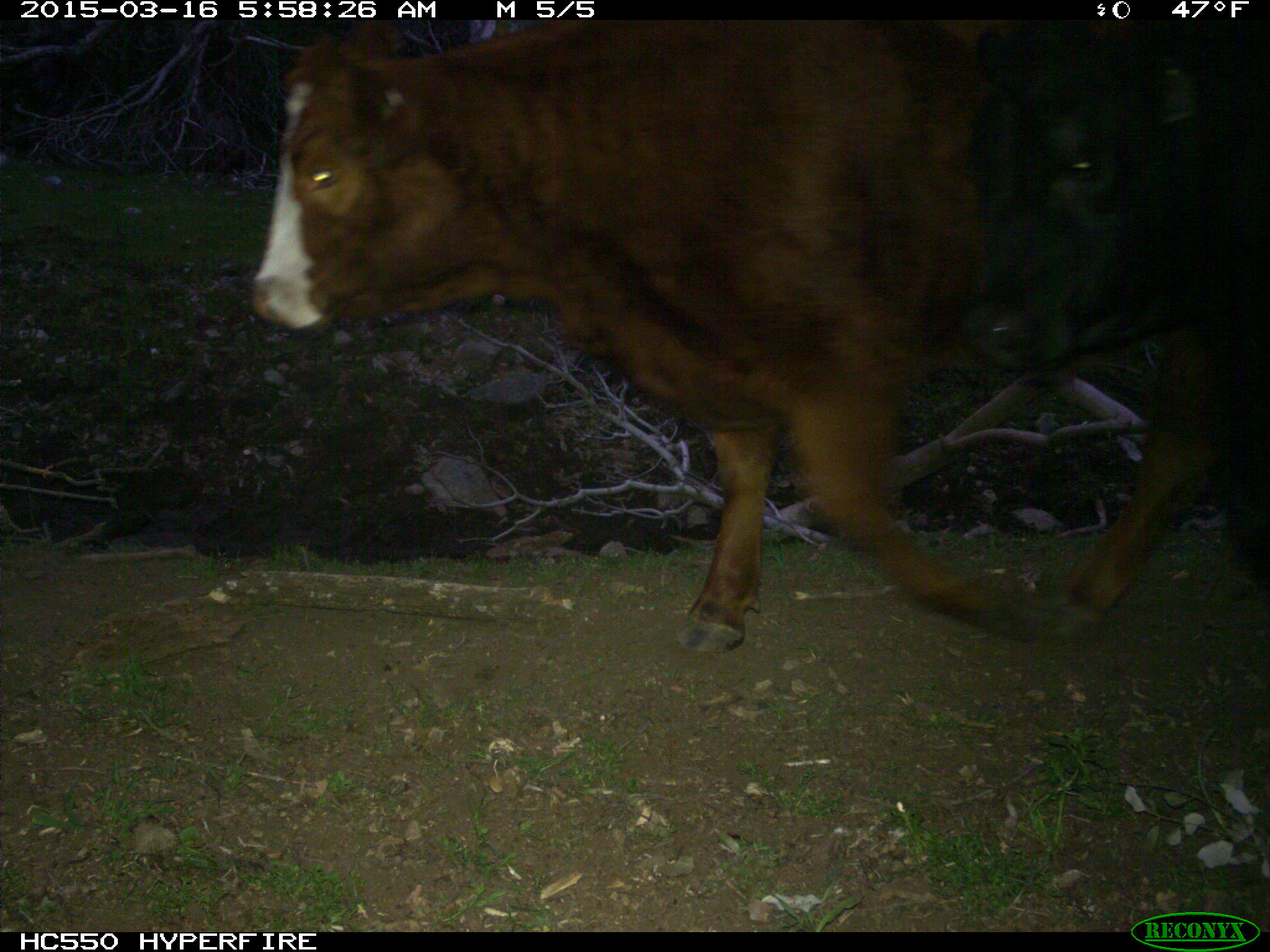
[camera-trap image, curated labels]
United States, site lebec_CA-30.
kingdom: Animalia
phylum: Chordata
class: Mammalia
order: Artiodactyla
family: Bovidae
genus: Bos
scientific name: Bos taurus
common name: domestic cow